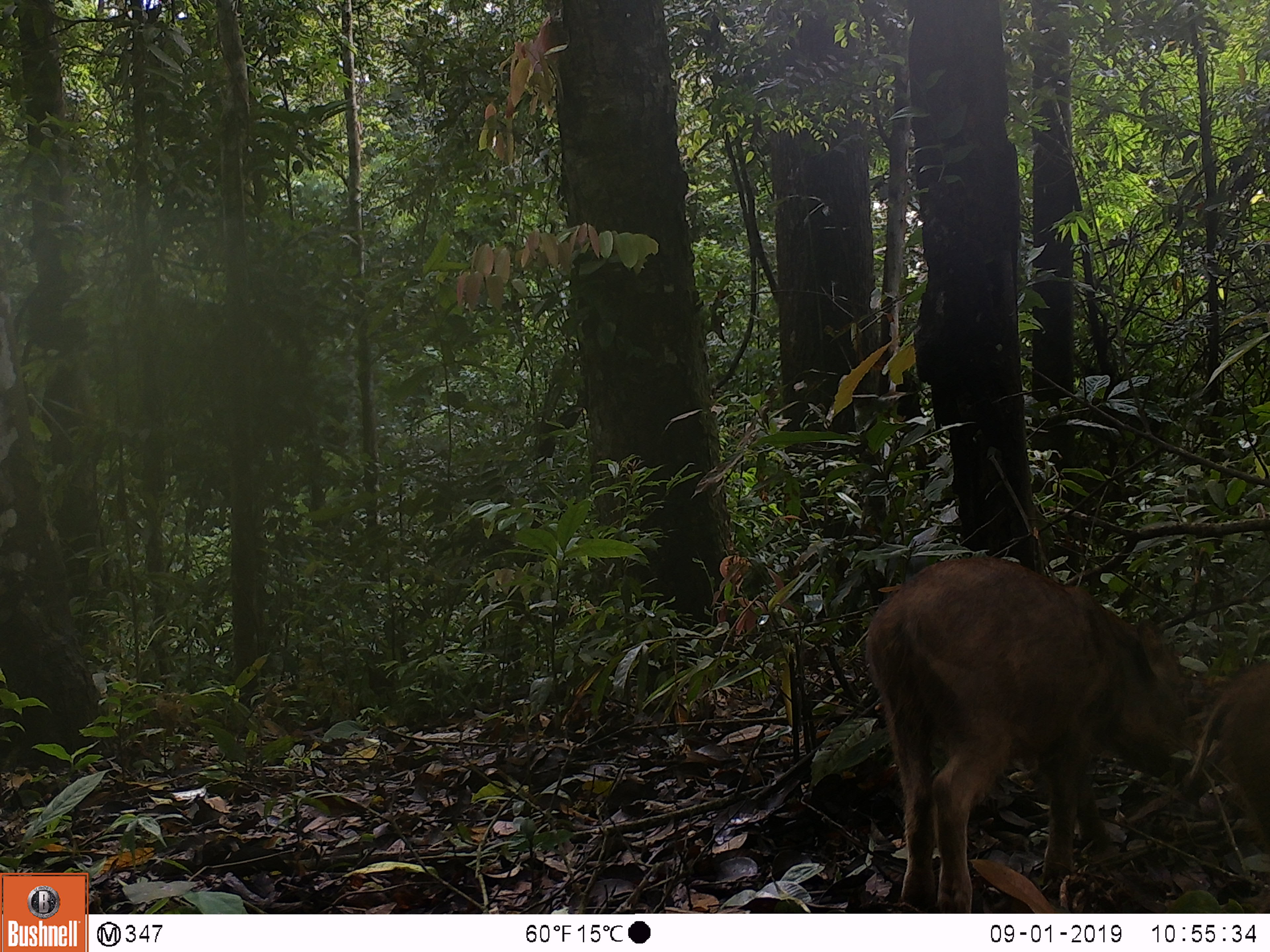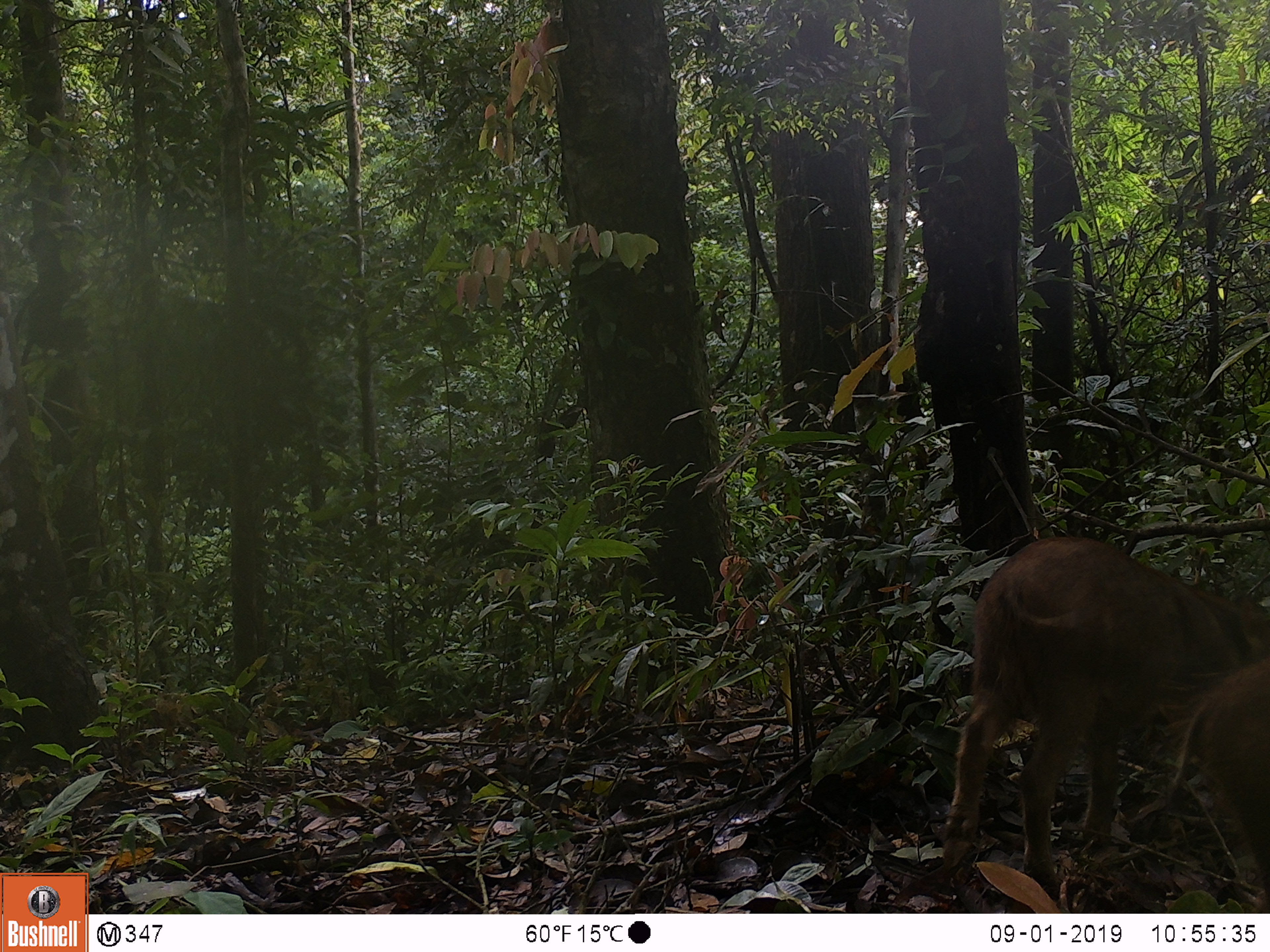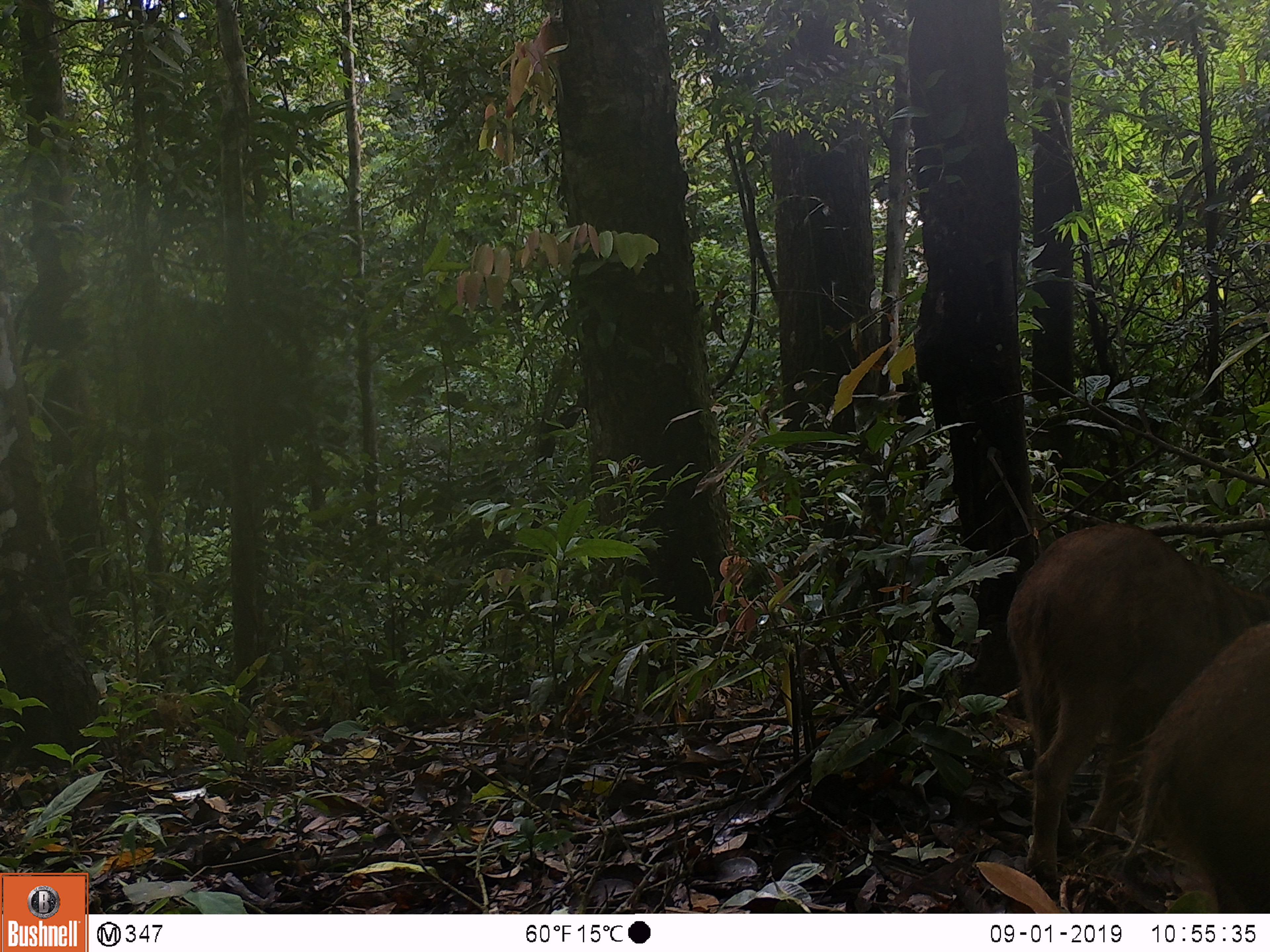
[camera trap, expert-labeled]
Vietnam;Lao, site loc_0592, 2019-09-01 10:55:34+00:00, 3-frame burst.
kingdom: Animalia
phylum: Chordata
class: Mammalia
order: Artiodactyla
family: Suidae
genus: Sus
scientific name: Sus scrofa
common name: eurasian wild pig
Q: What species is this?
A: Eurasian wild pig (Sus scrofa).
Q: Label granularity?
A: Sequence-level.